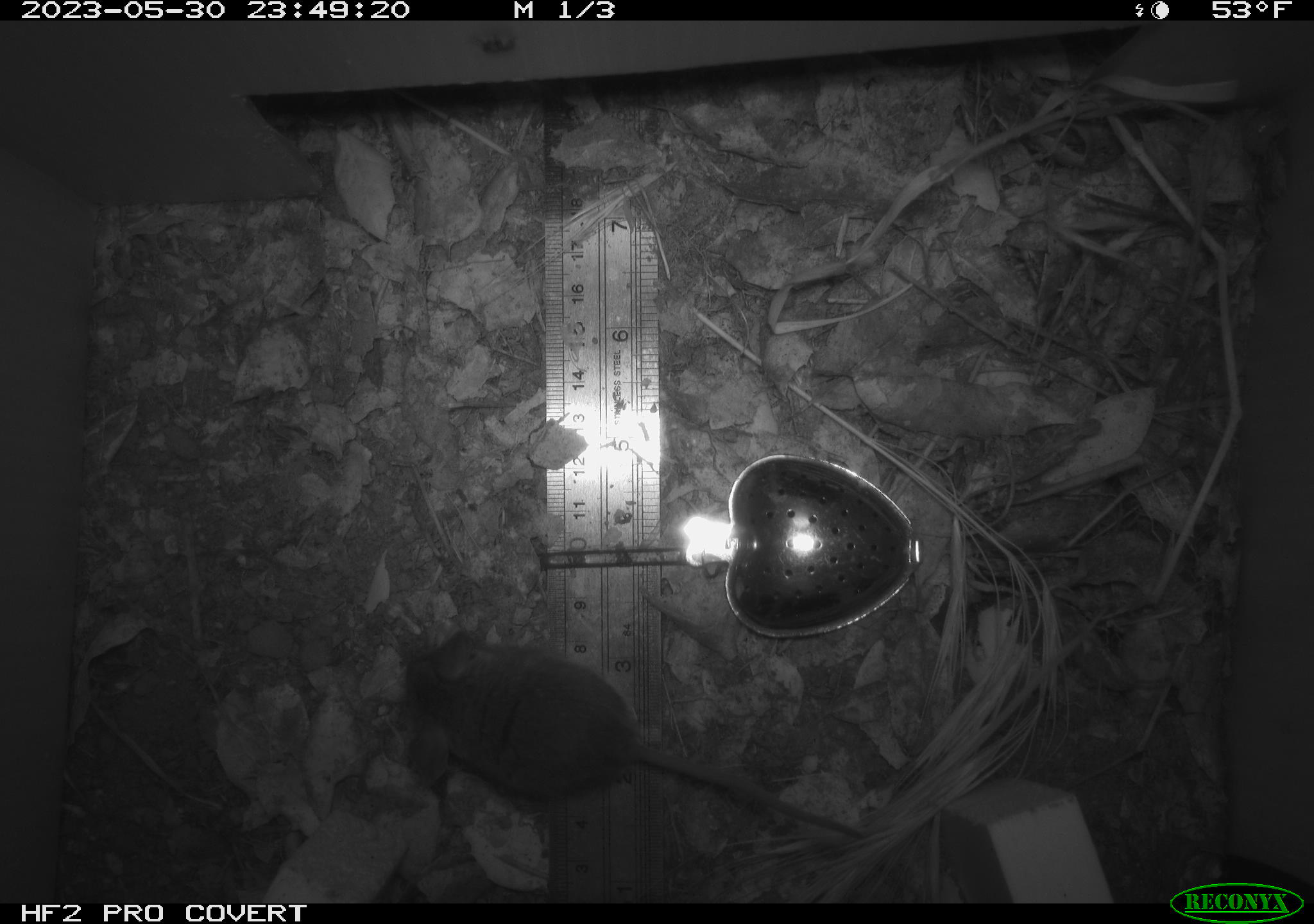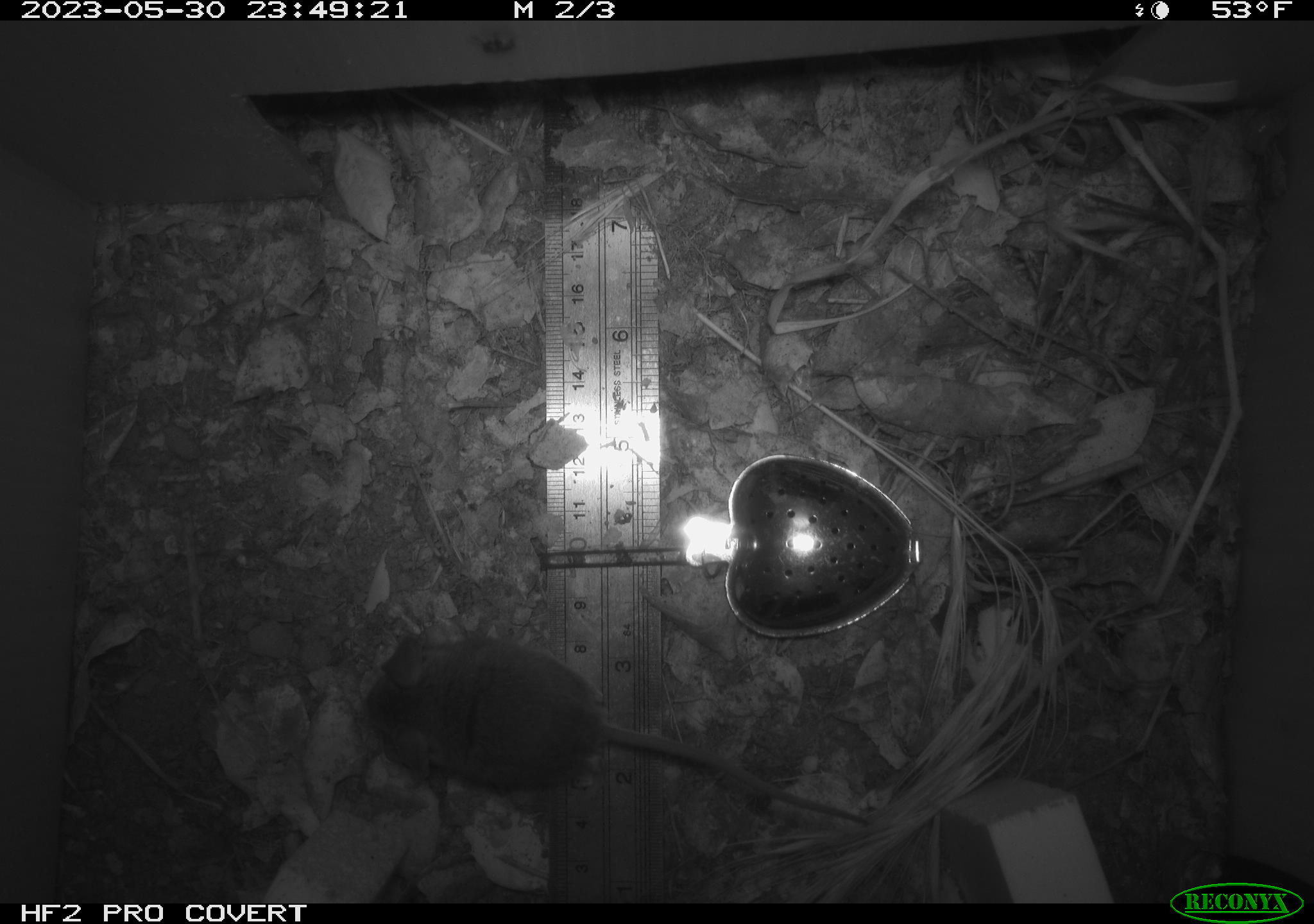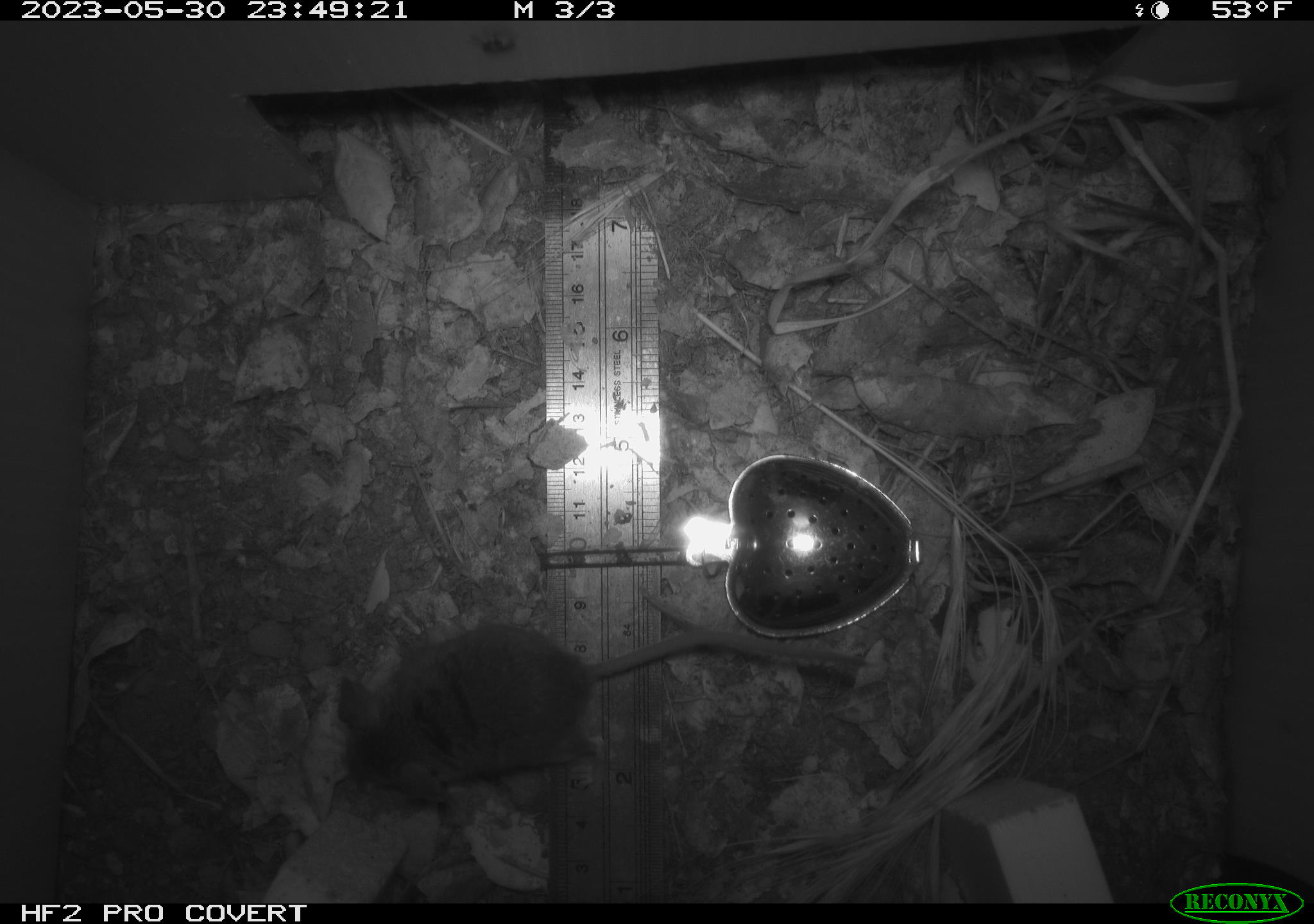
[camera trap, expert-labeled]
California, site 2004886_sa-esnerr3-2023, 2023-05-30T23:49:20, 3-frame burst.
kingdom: Animalia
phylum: Chordata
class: Mammalia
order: Rodentia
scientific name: Rodentia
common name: mouse species